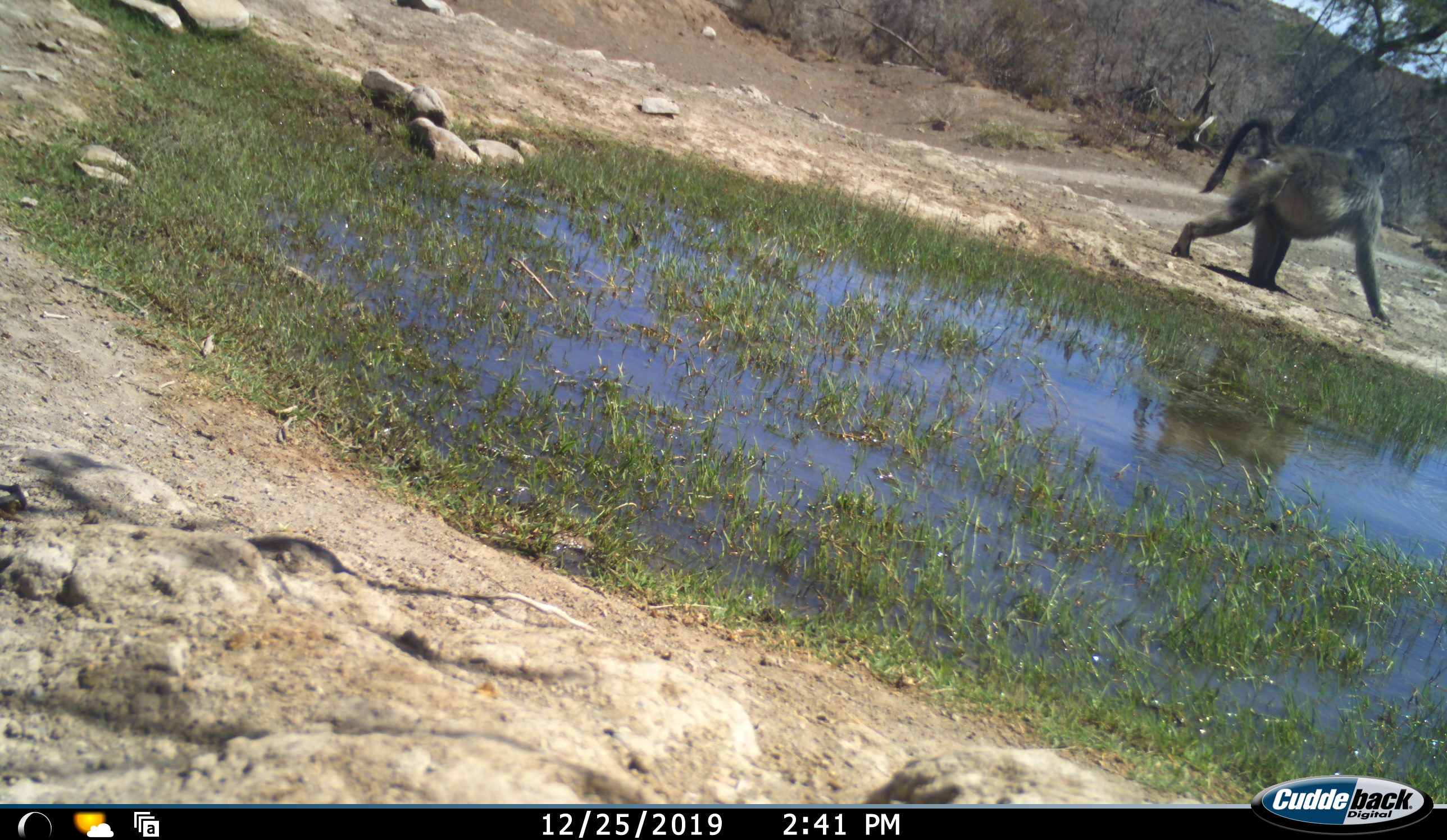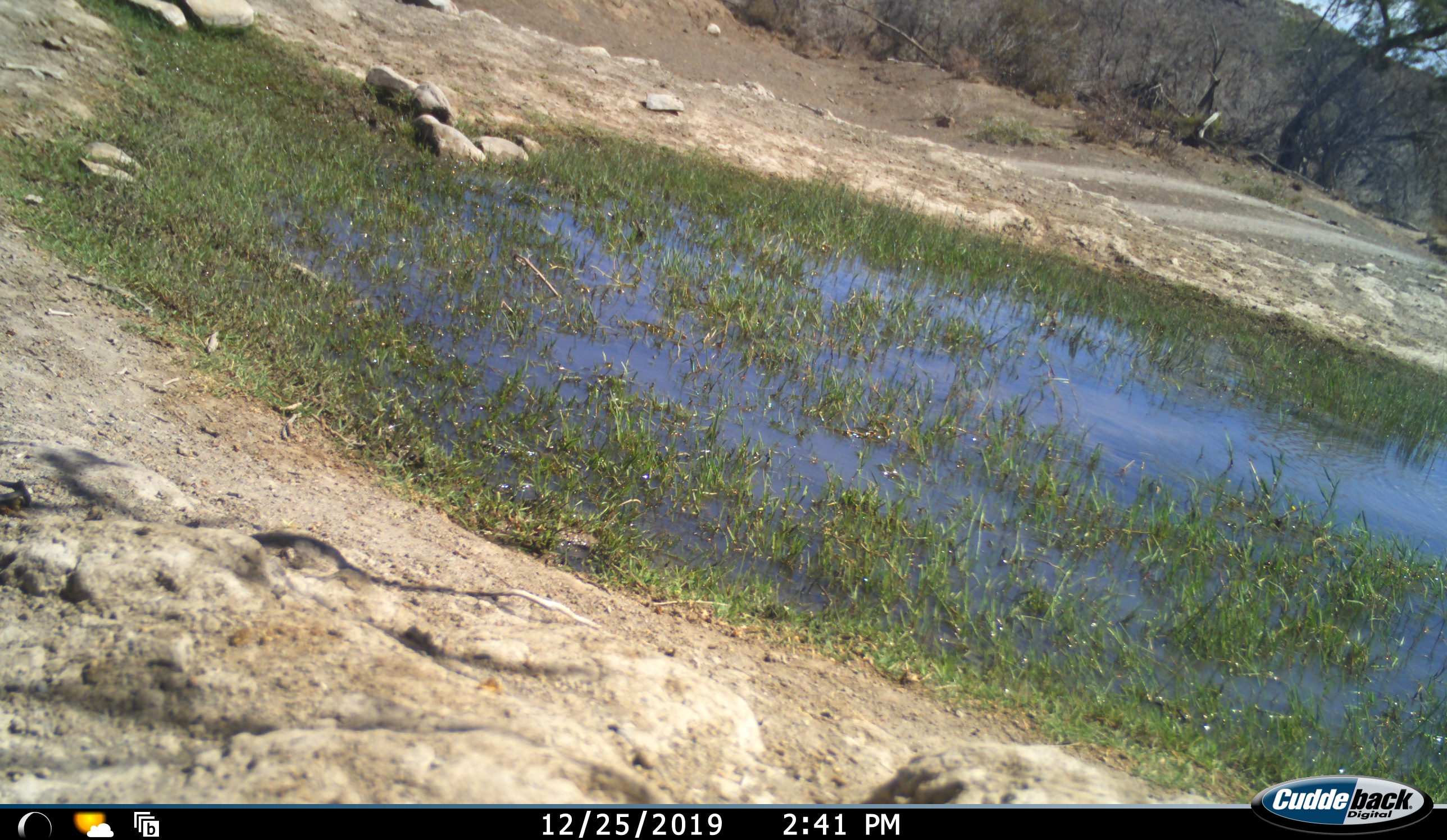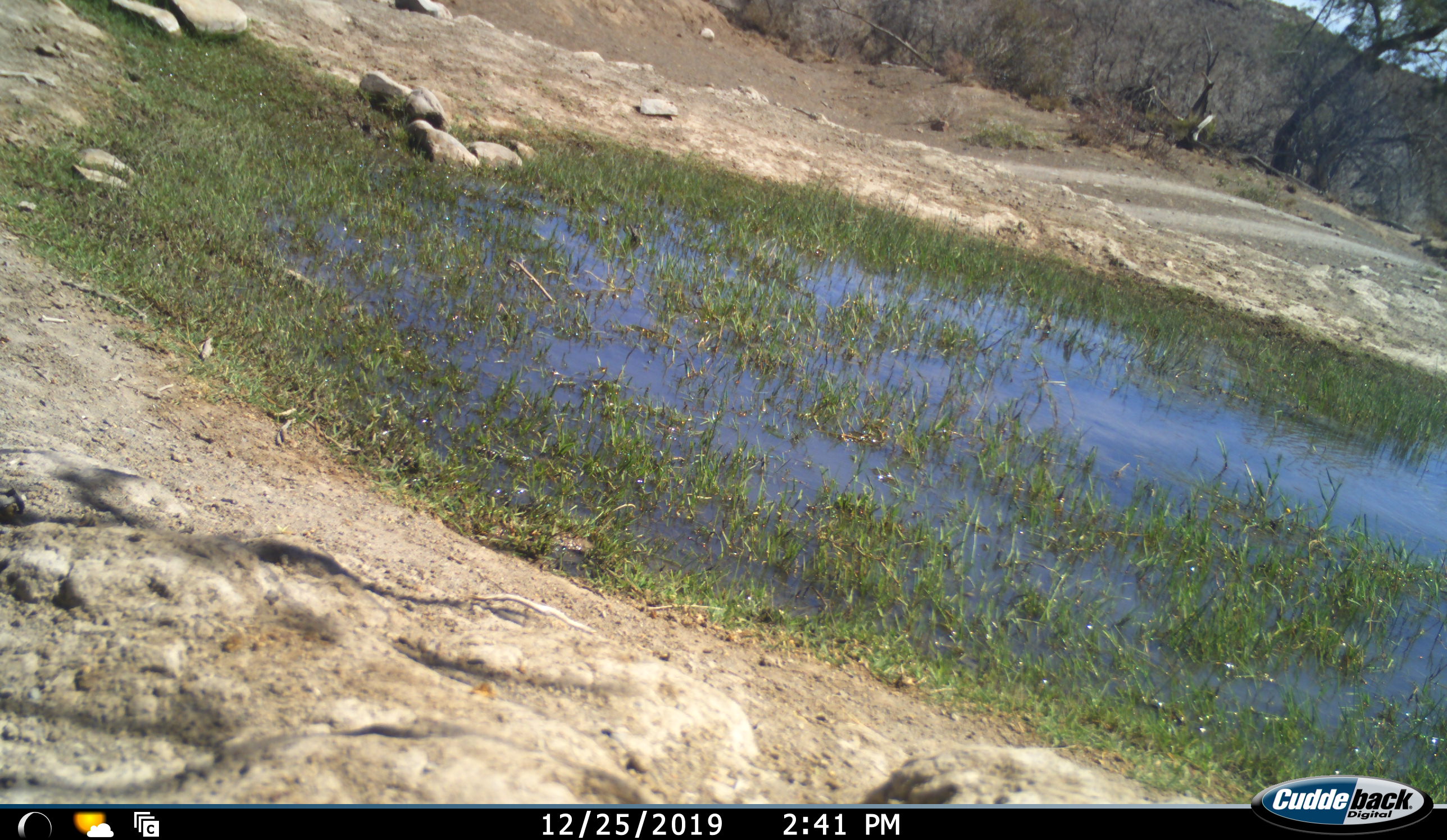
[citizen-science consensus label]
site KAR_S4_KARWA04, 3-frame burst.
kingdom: Animalia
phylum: Chordata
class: Mammalia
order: Primates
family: Cercopithecidae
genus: Papio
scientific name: Papio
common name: baboon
Baboon (Papio), count 1. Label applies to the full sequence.